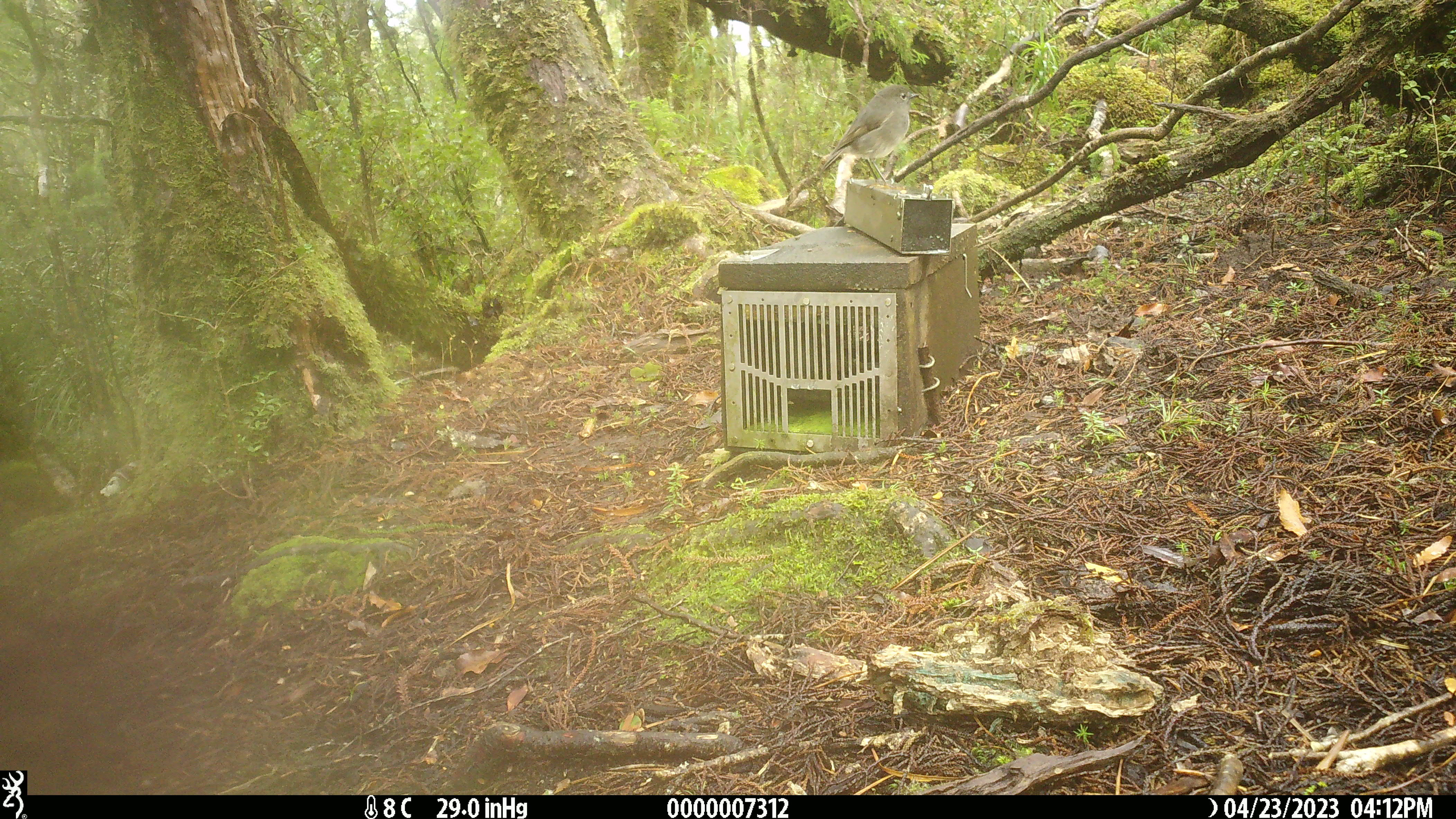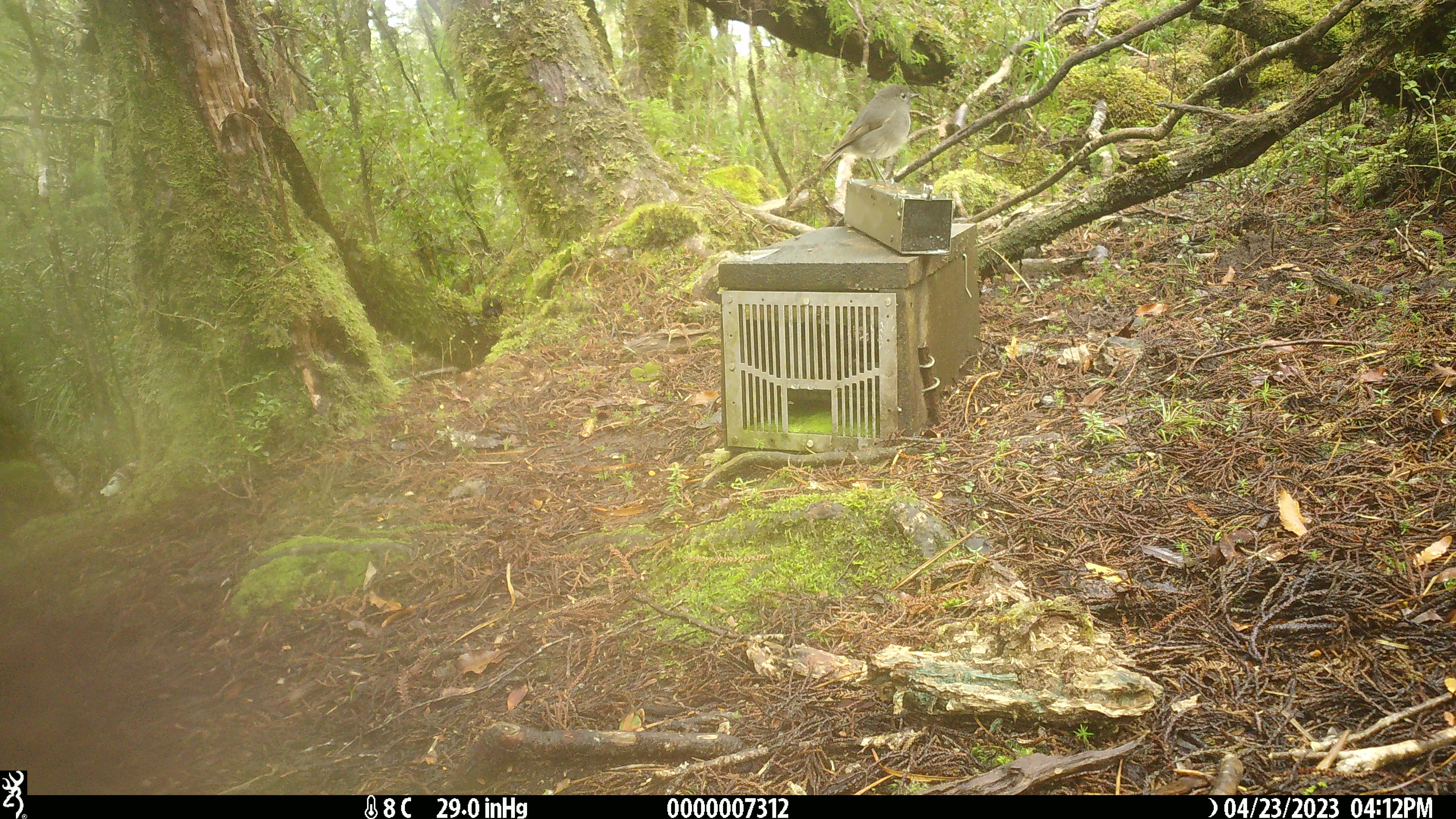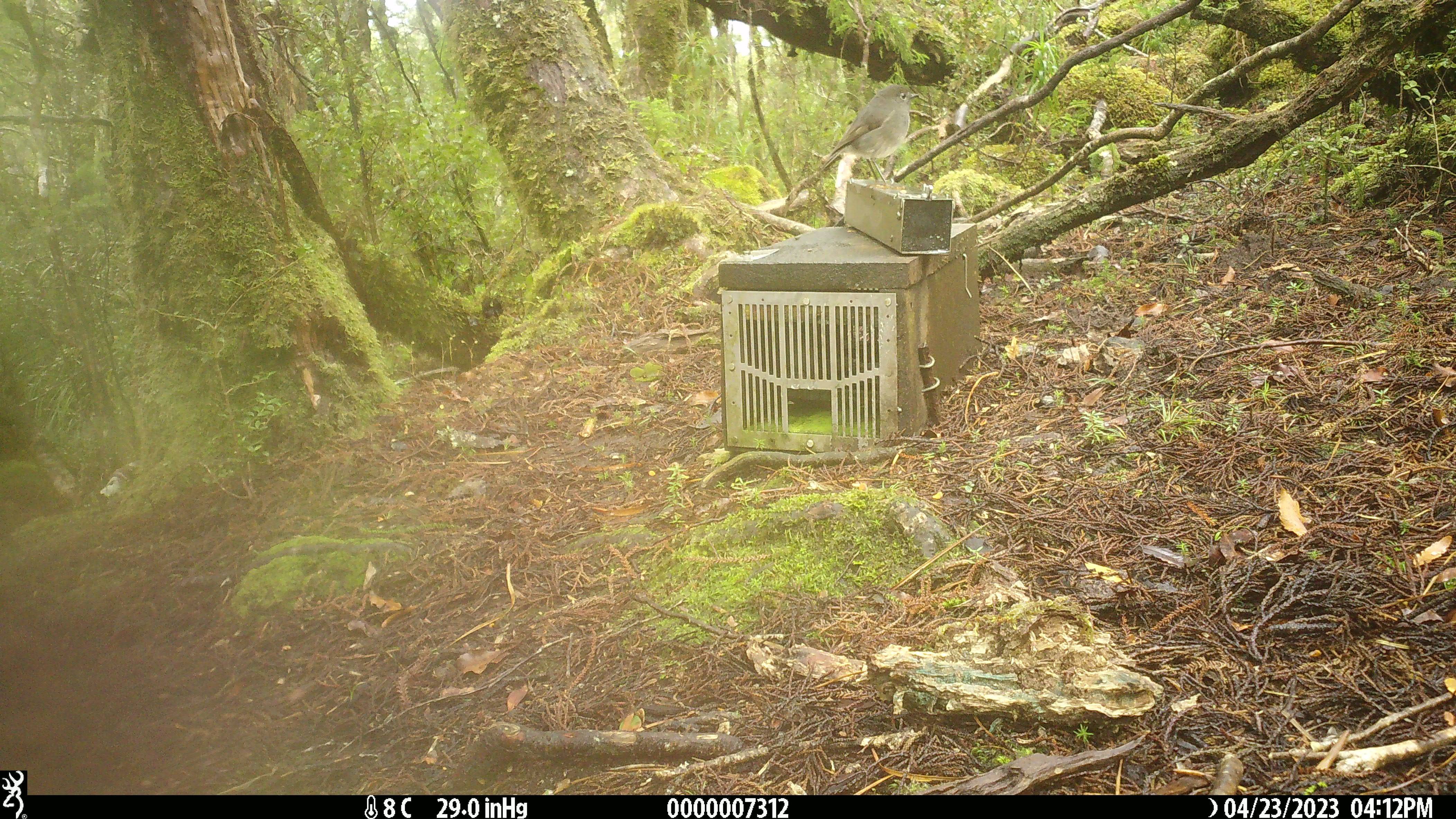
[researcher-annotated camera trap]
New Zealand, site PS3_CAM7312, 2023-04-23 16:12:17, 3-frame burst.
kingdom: Animalia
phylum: Chordata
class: Aves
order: Passeriformes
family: Petroicidae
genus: Petroica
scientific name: Petroica australis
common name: new zealand robin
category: robin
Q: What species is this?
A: Robin (new zealand robin) (Petroica australis).